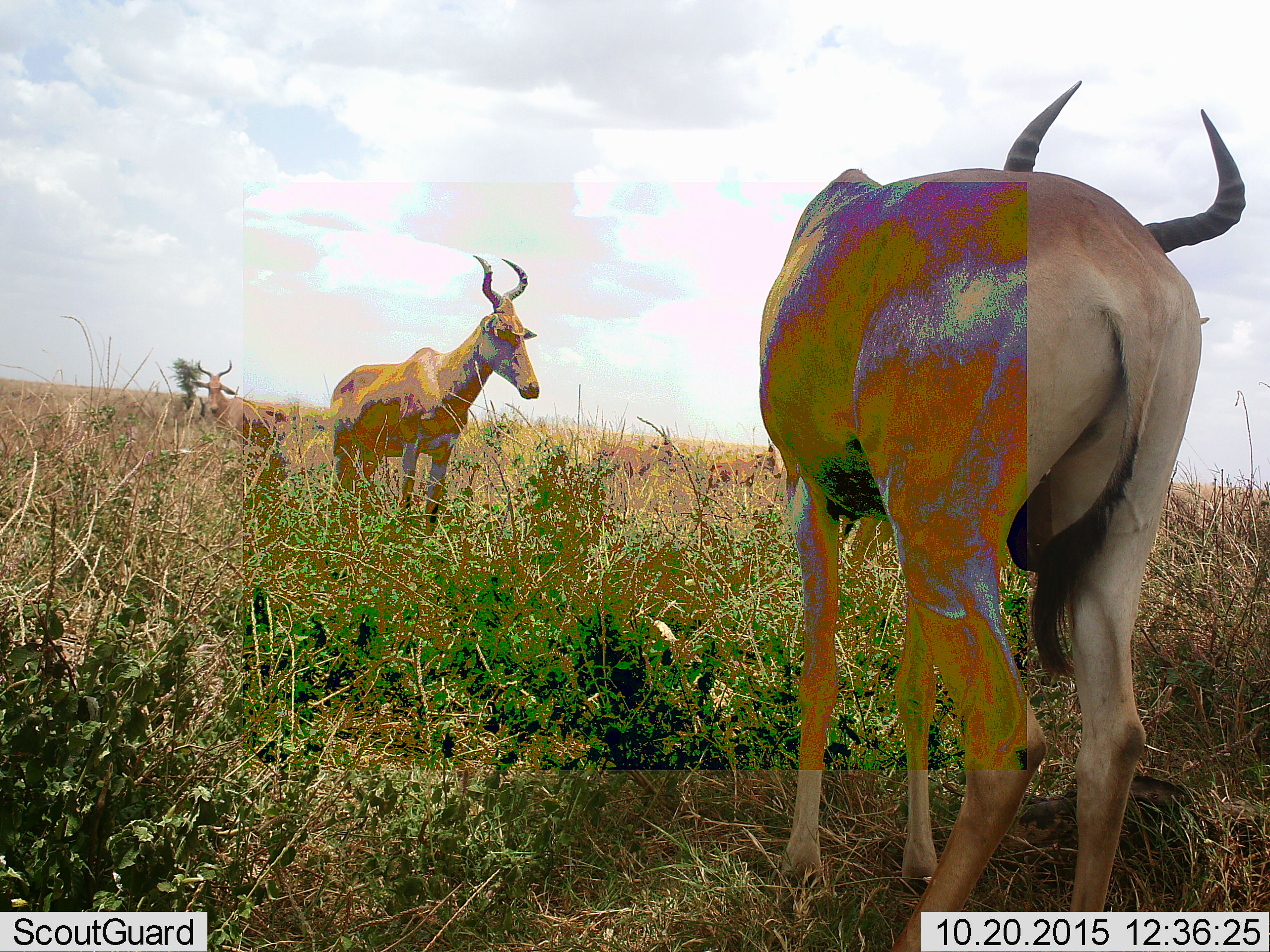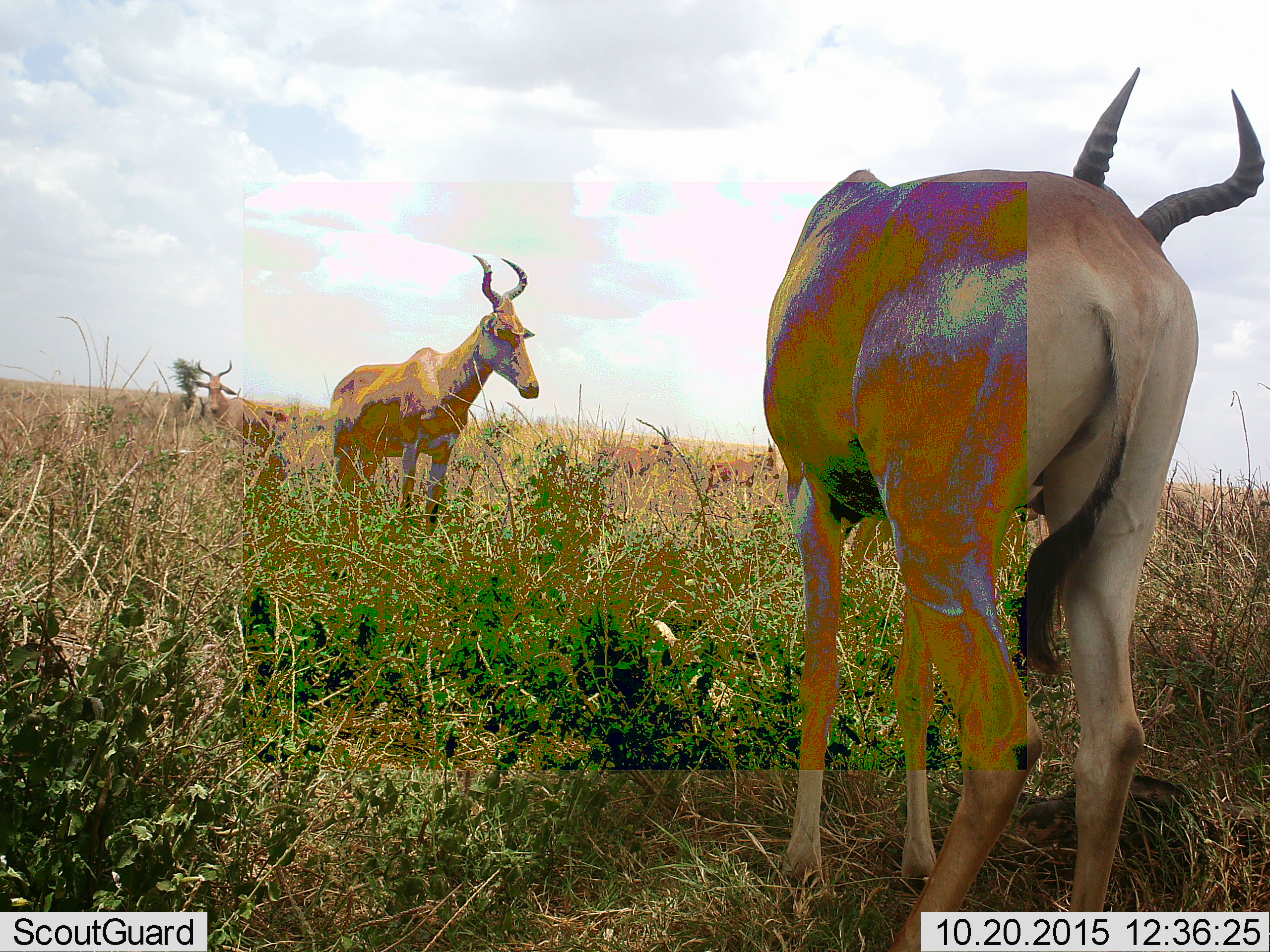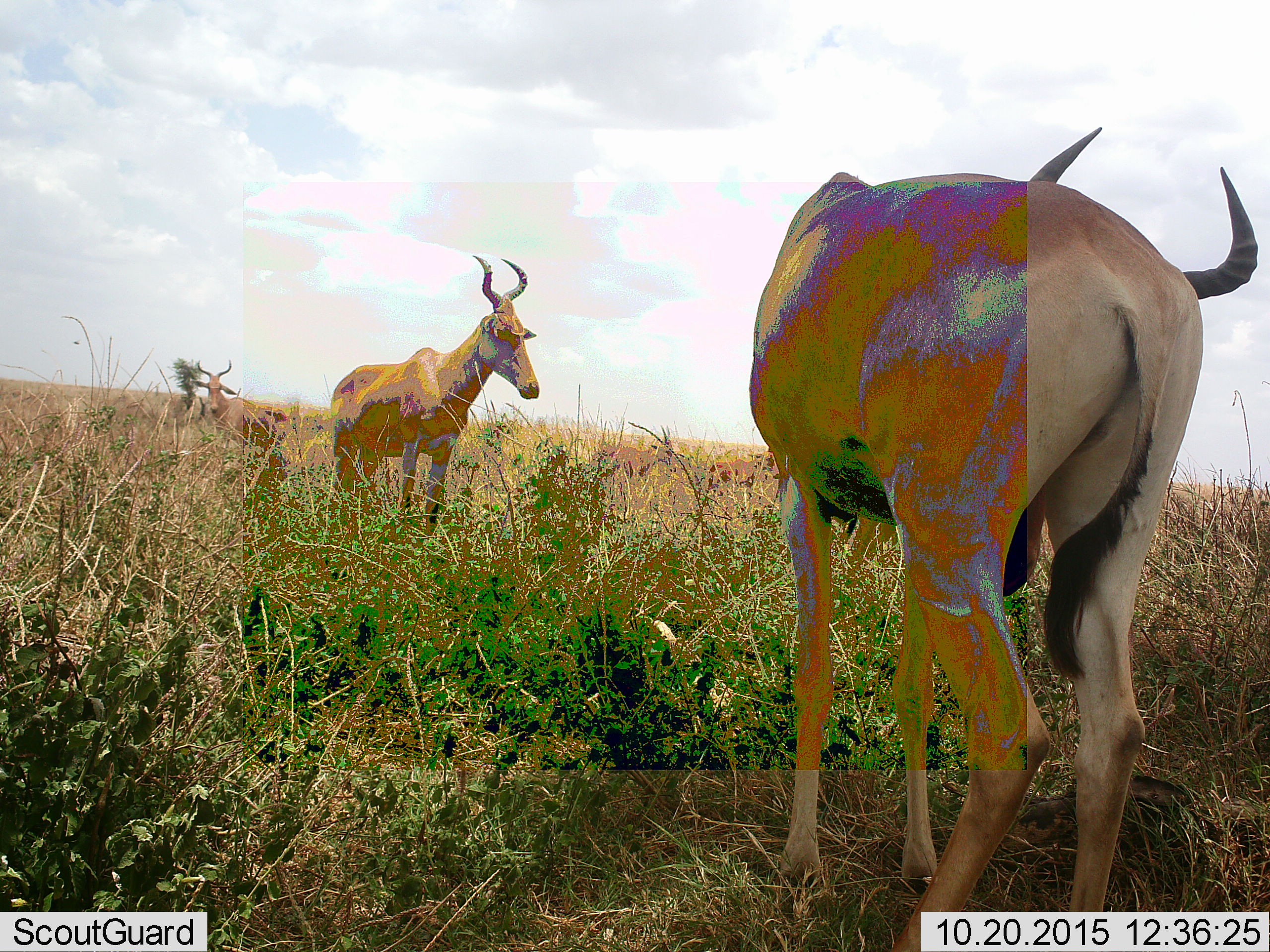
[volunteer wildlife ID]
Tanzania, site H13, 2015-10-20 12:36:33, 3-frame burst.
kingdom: Animalia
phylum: Chordata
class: Mammalia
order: Artiodactyla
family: Bovidae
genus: Alcelaphus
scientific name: Alcelaphus buselaphus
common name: hartebeest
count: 3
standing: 90%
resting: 0%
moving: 10%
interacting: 0%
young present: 10%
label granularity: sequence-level